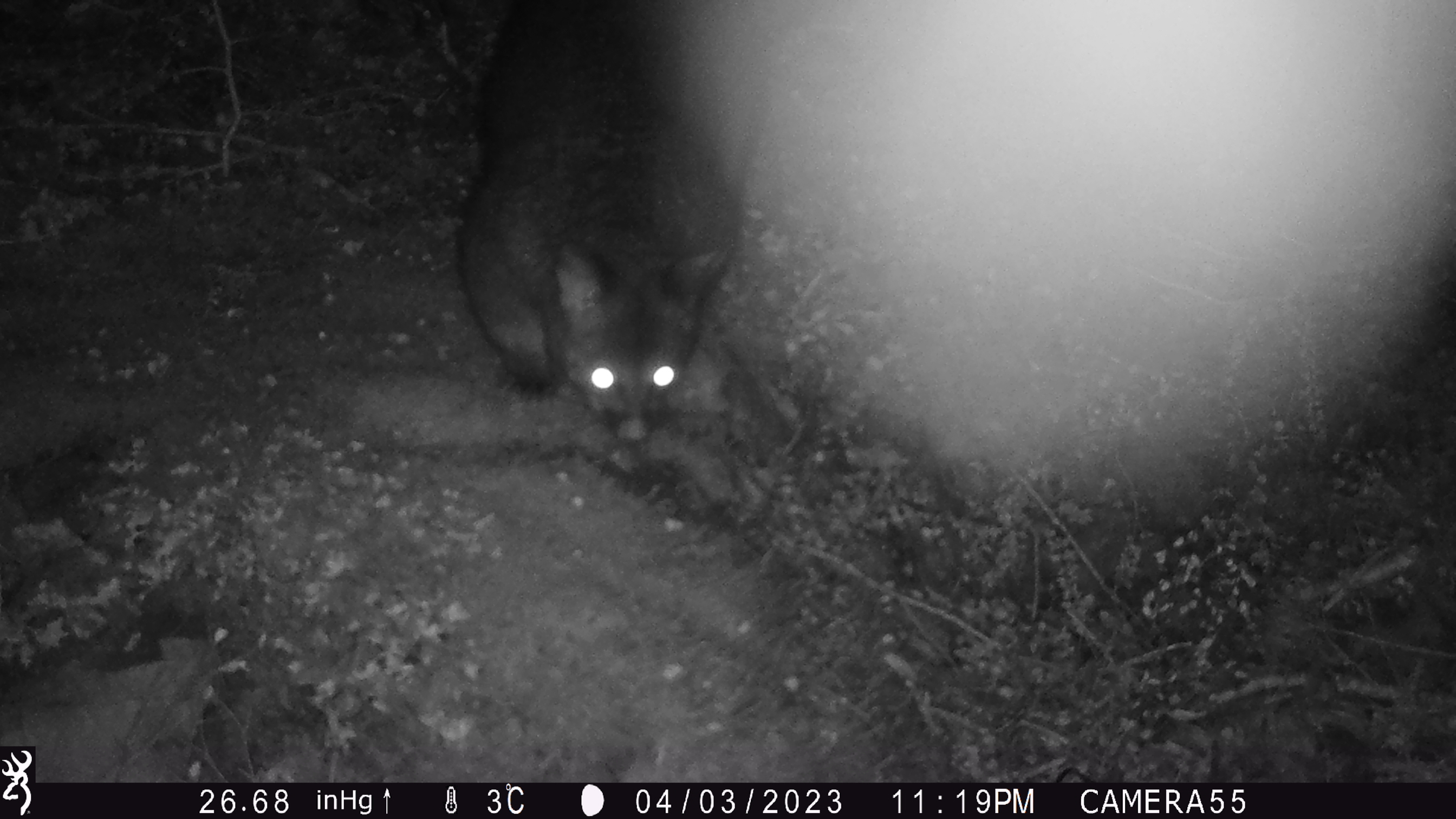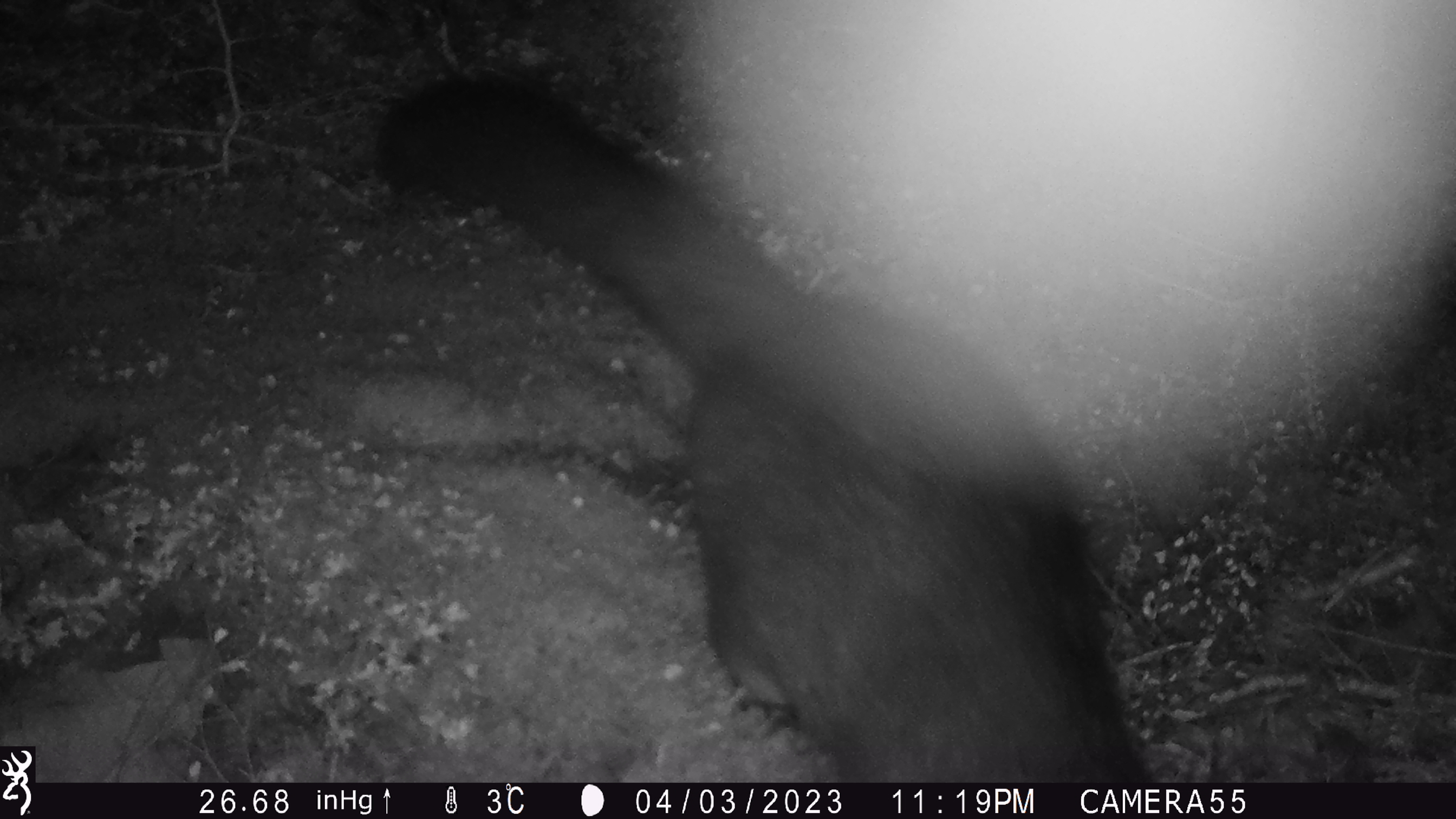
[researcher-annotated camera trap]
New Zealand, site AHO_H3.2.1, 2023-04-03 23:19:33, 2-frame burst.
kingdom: Animalia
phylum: Chordata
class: Mammalia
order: Carnivora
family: Mustelidae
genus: Mustela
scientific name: Mustela erminea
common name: stoat